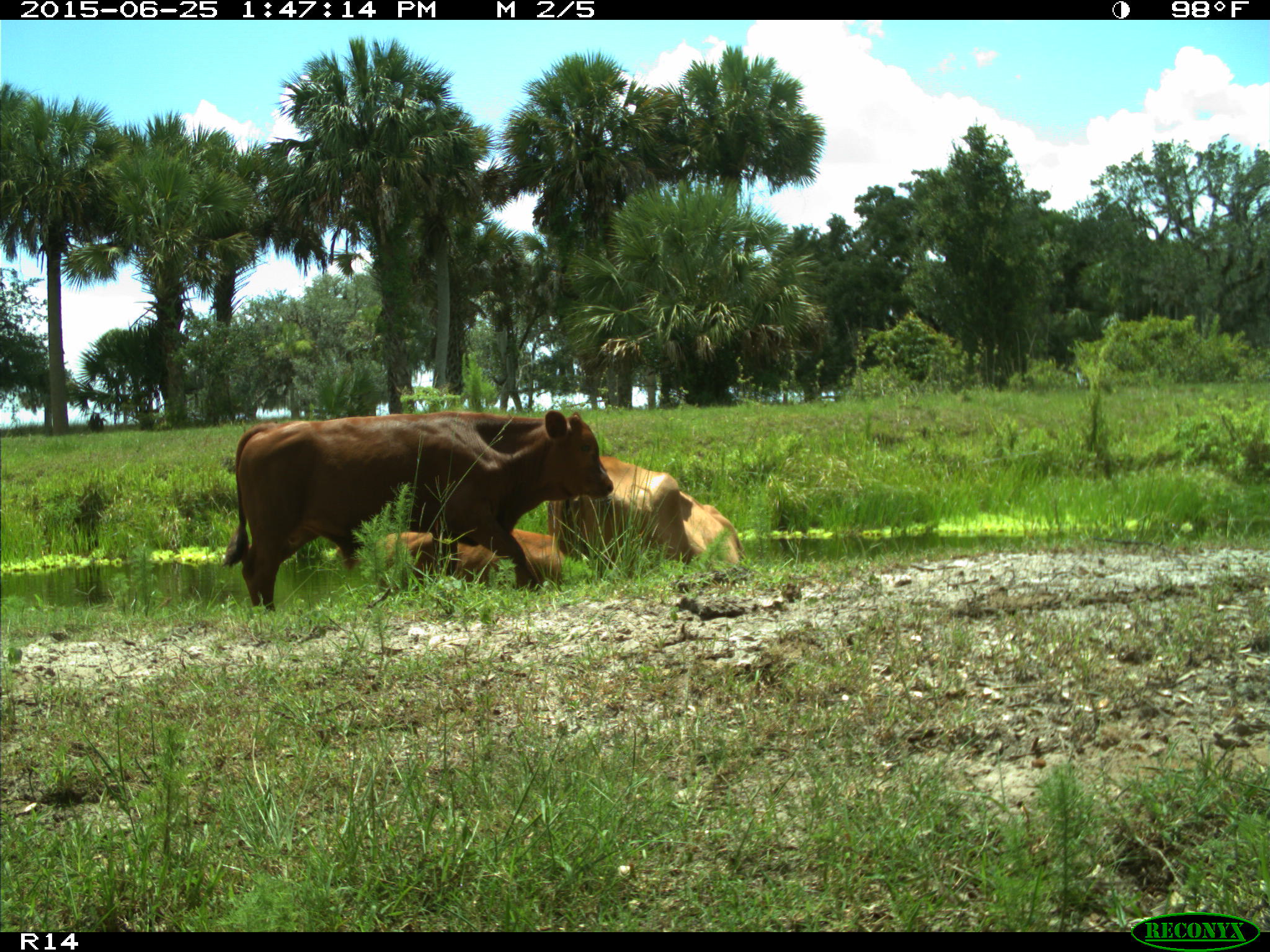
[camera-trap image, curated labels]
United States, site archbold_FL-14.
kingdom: Animalia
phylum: Chordata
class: Mammalia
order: Artiodactyla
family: Bovidae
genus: Bos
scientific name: Bos taurus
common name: domestic cow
Bos taurus (domestic cow).